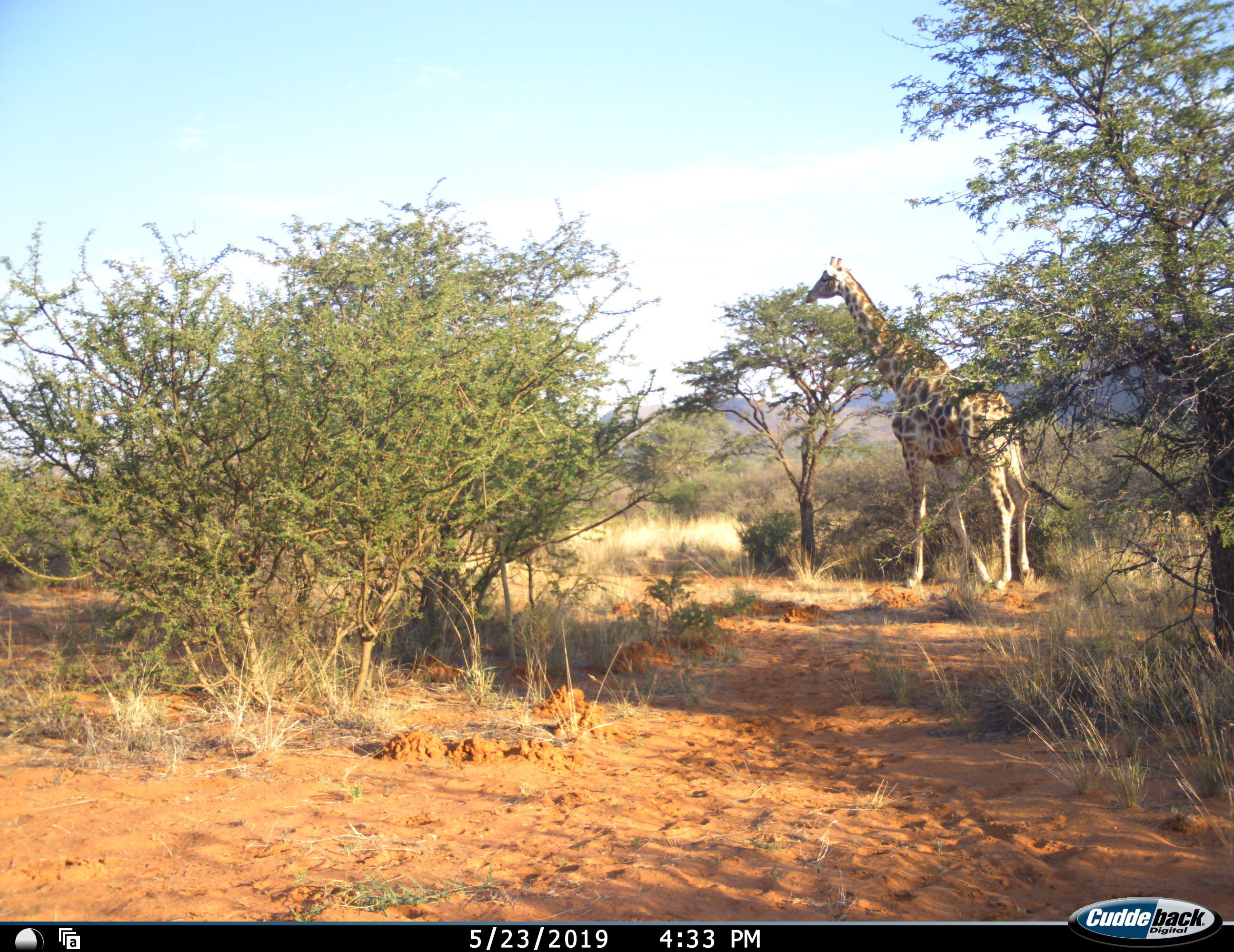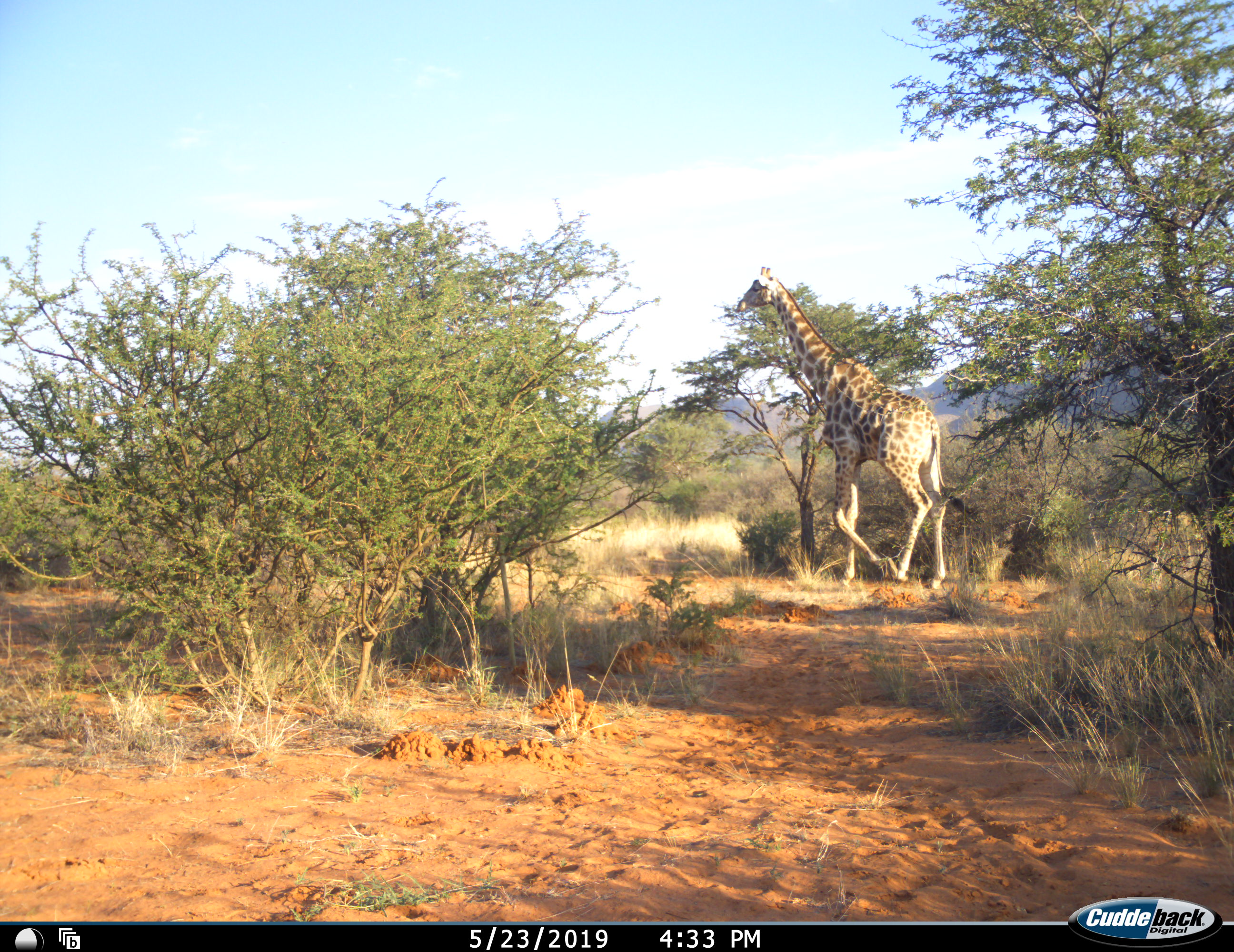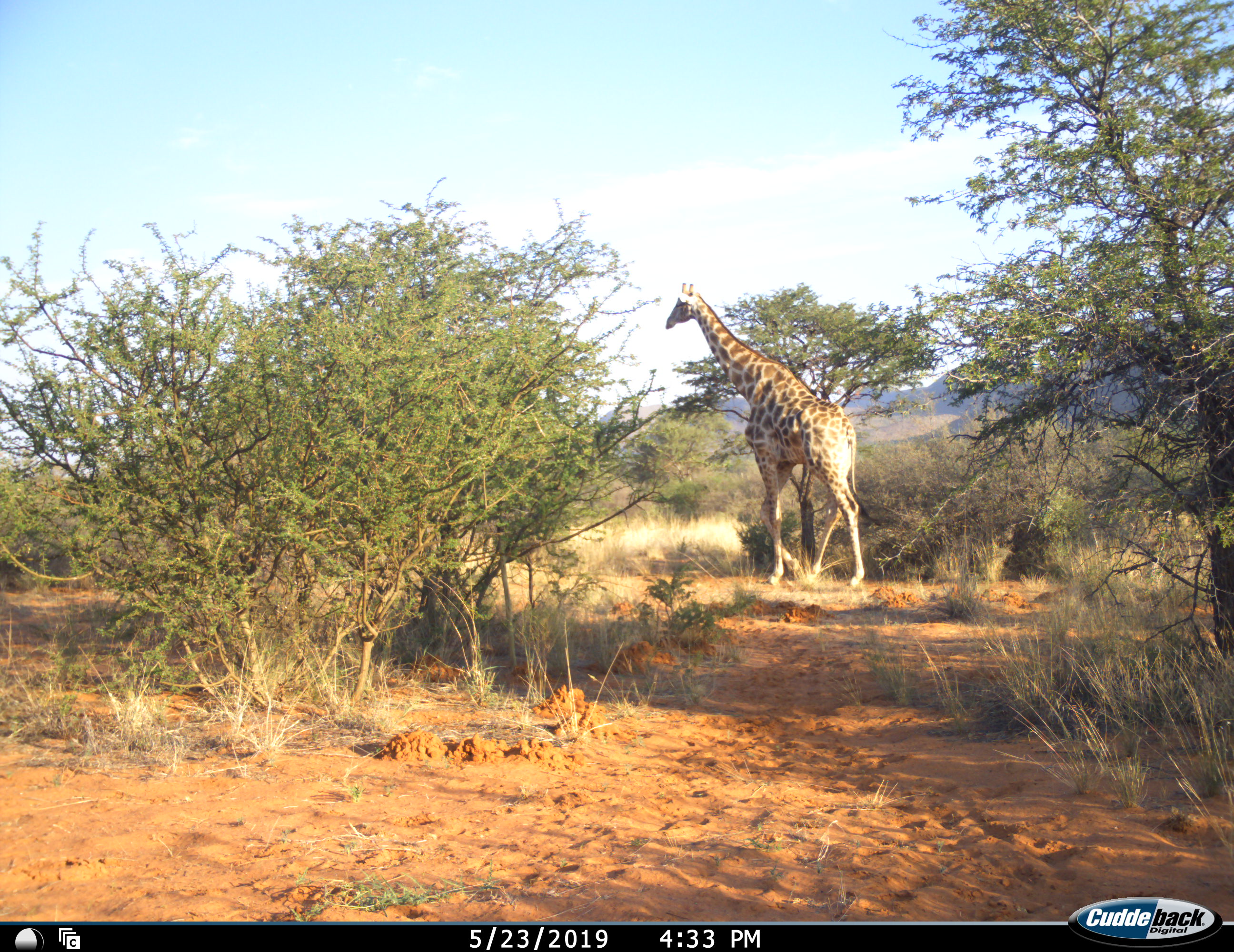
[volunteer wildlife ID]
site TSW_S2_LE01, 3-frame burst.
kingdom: Animalia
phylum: Chordata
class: Mammalia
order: Artiodactyla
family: Giraffidae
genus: Giraffa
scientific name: Giraffa camelopardalis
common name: giraffe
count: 1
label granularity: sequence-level